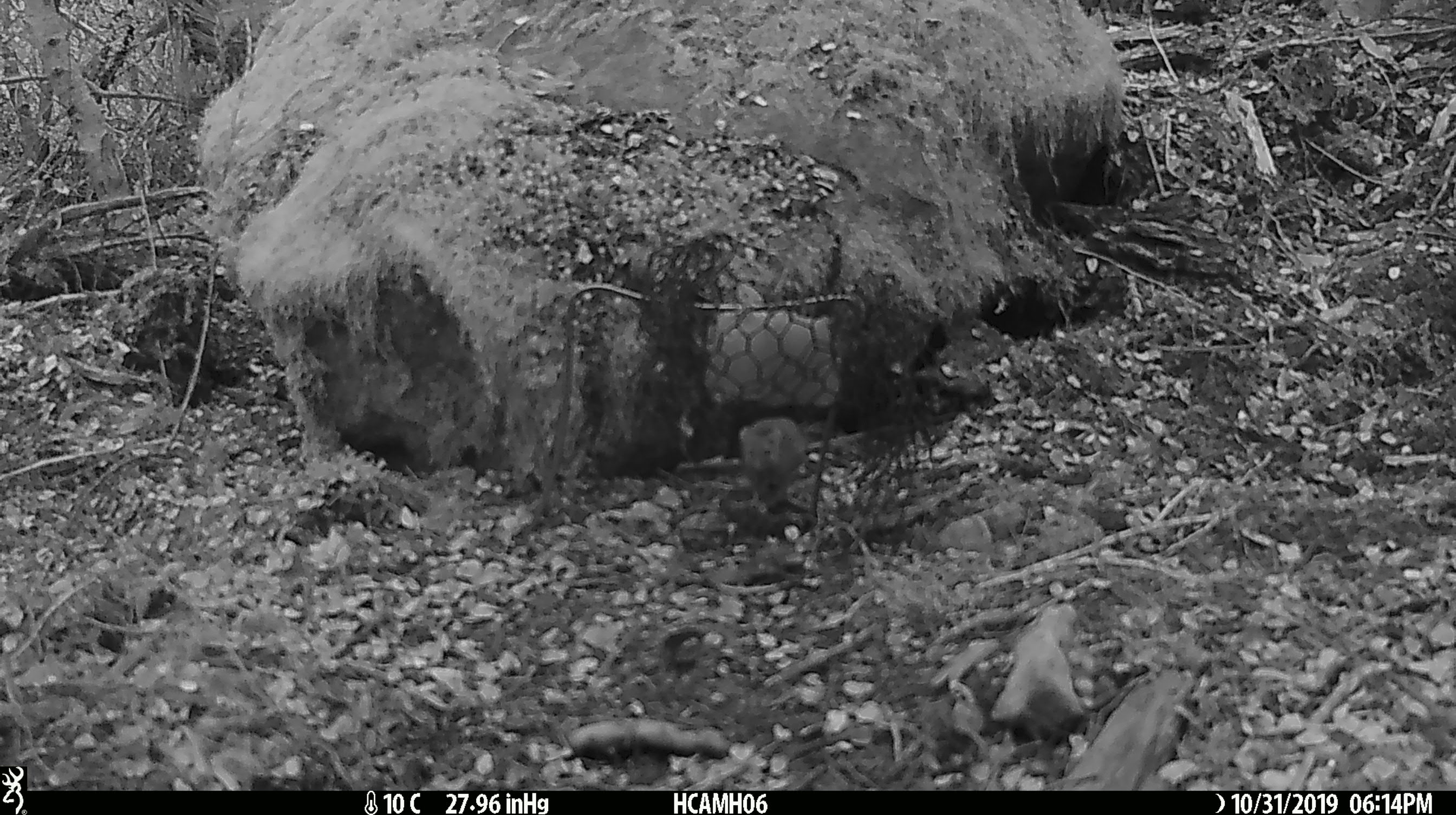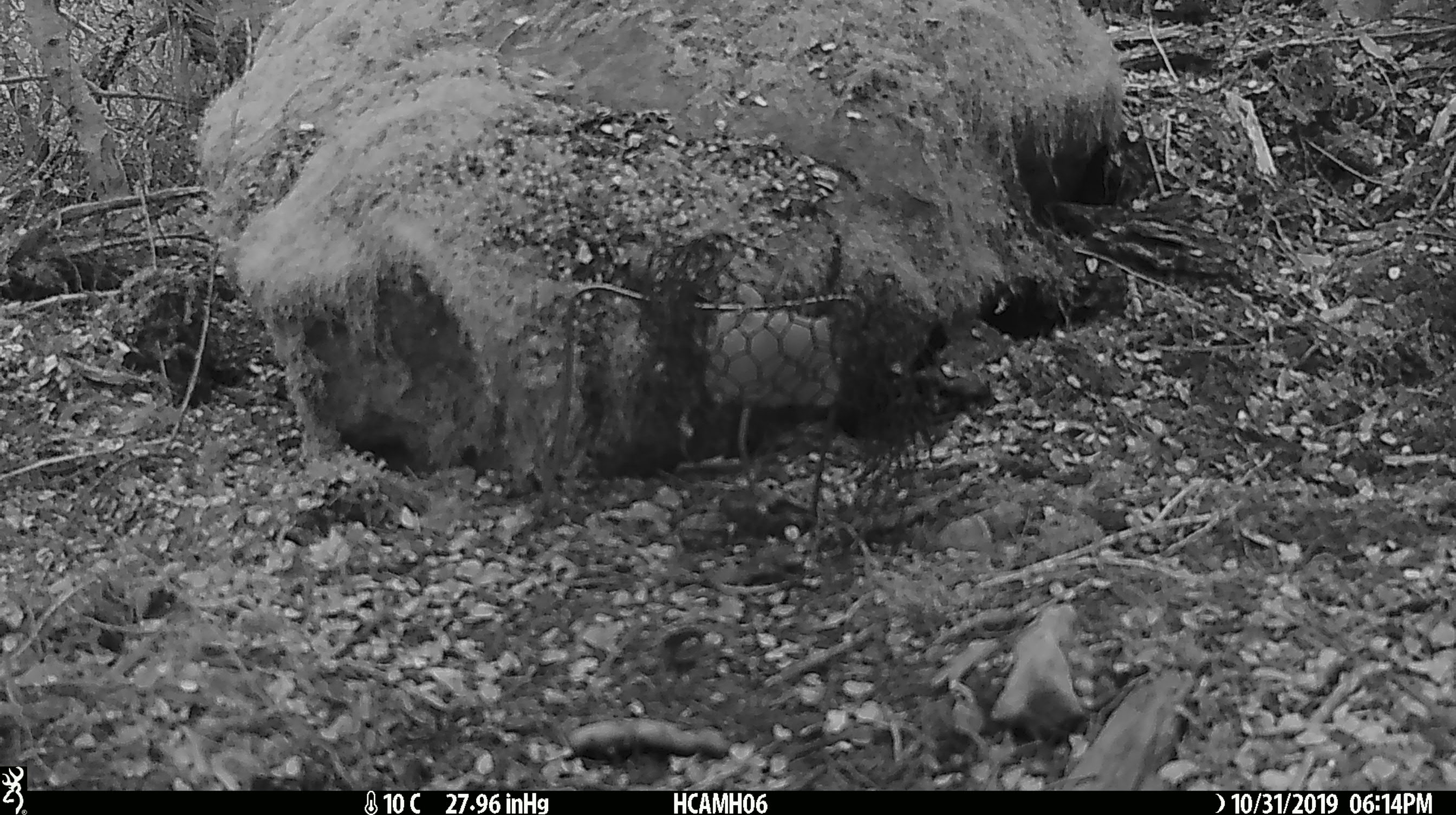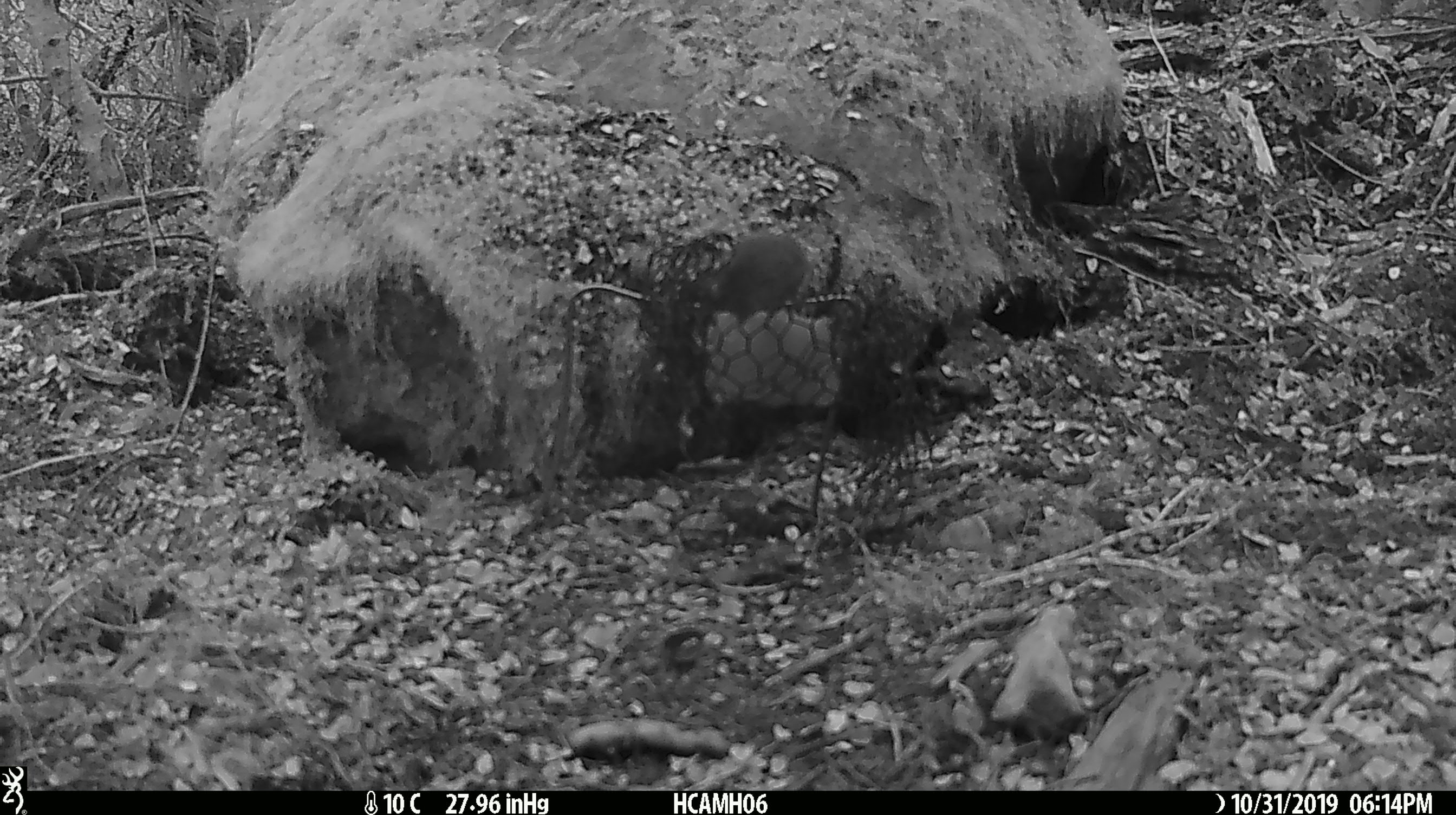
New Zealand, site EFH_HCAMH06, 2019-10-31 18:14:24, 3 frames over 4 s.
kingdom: Animalia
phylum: Chordata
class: Mammalia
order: Rodentia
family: Muridae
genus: Mus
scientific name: Mus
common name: mouse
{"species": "mouse (Mus)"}